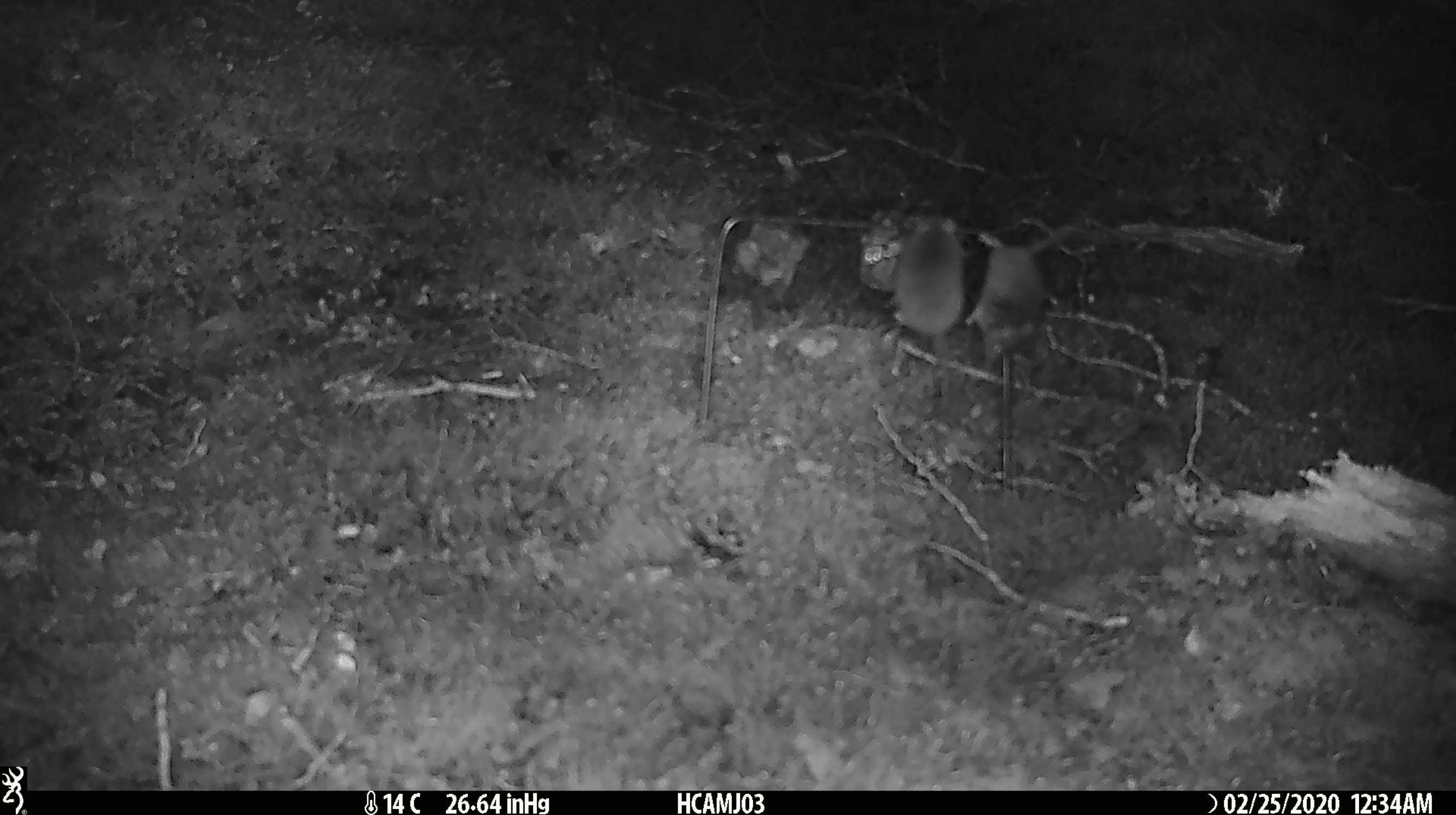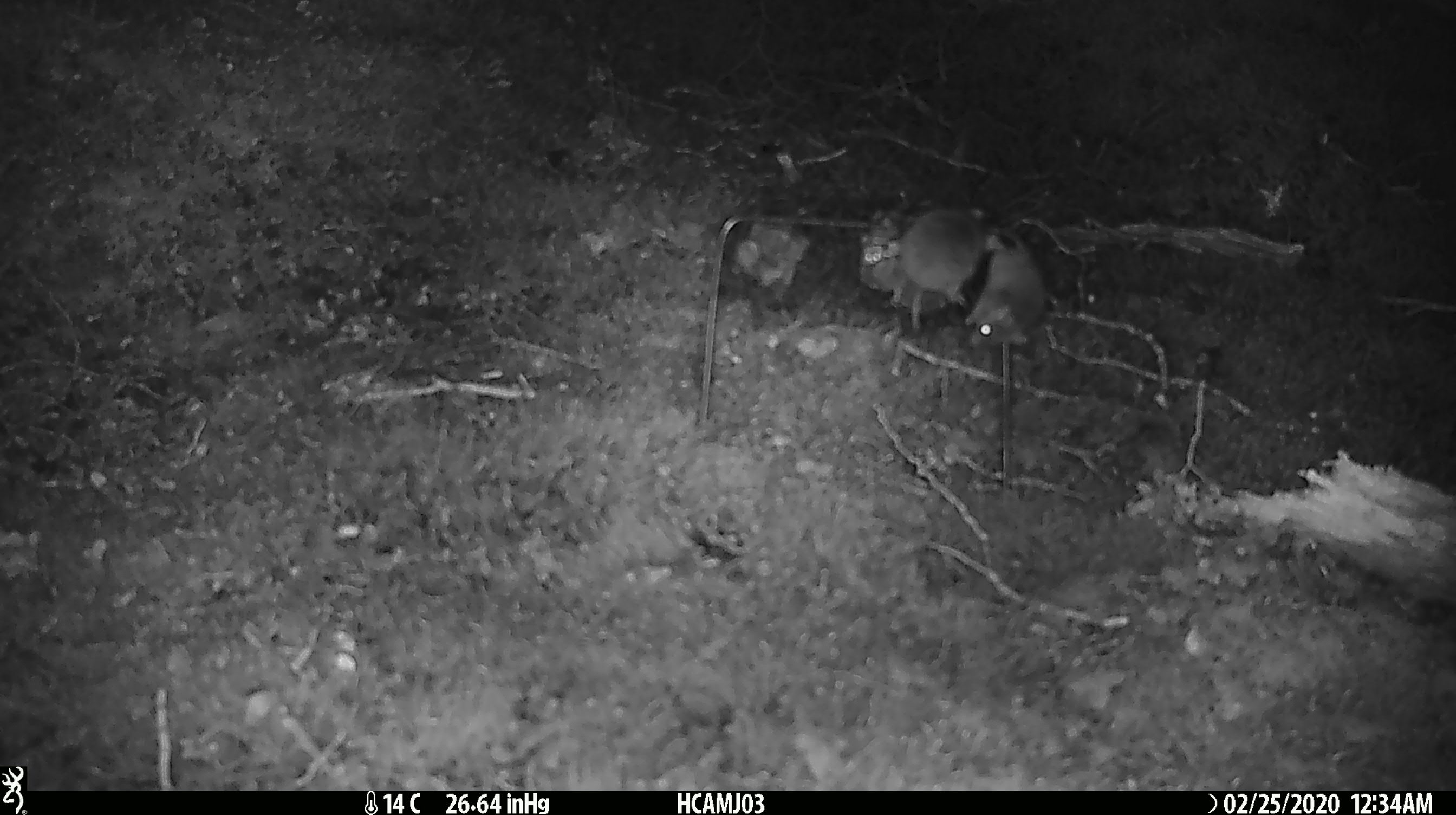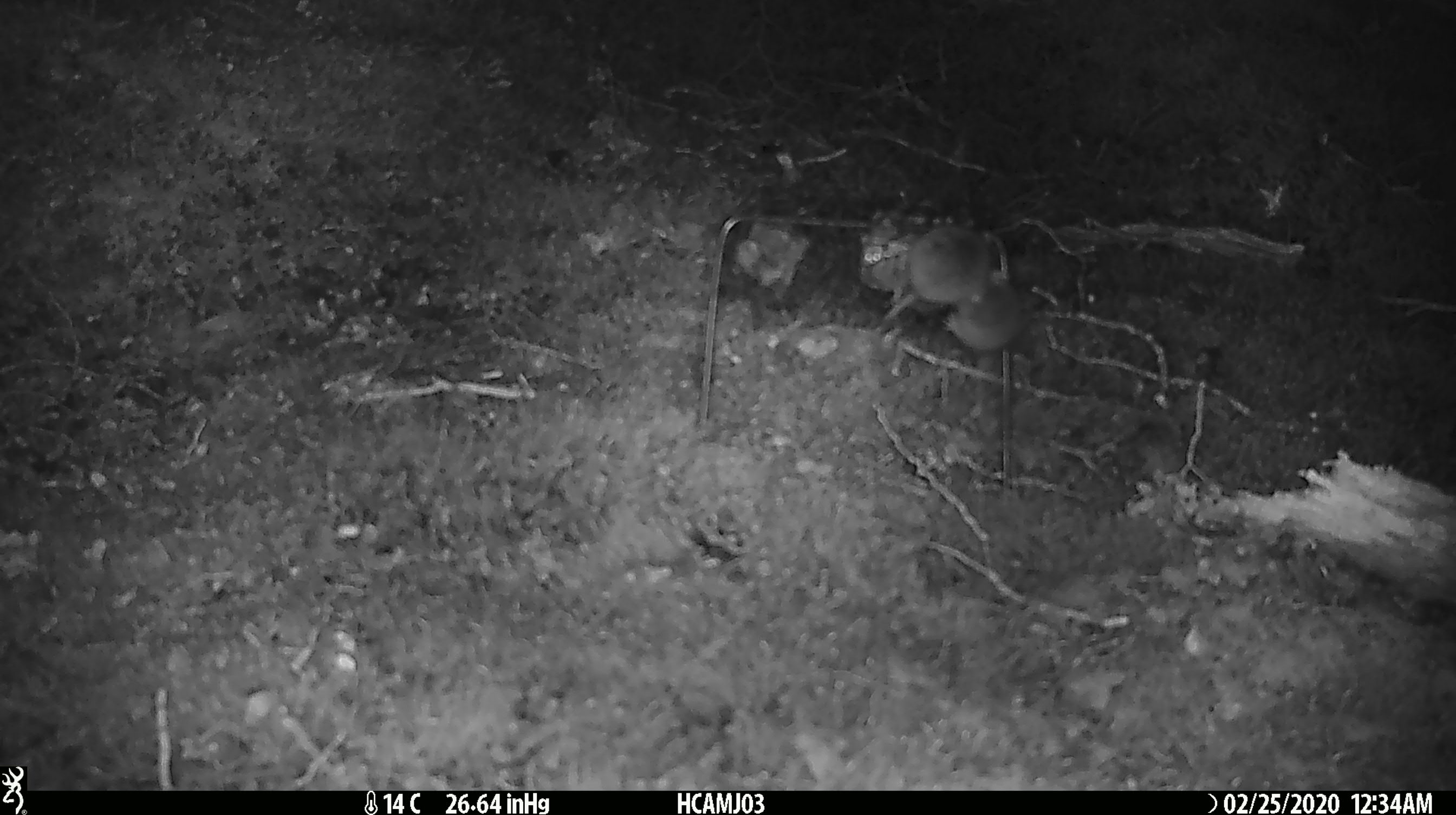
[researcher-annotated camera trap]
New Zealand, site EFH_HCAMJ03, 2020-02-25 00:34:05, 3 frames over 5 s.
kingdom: Animalia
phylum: Chordata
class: Mammalia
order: Rodentia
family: Muridae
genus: Mus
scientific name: Mus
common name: mouse